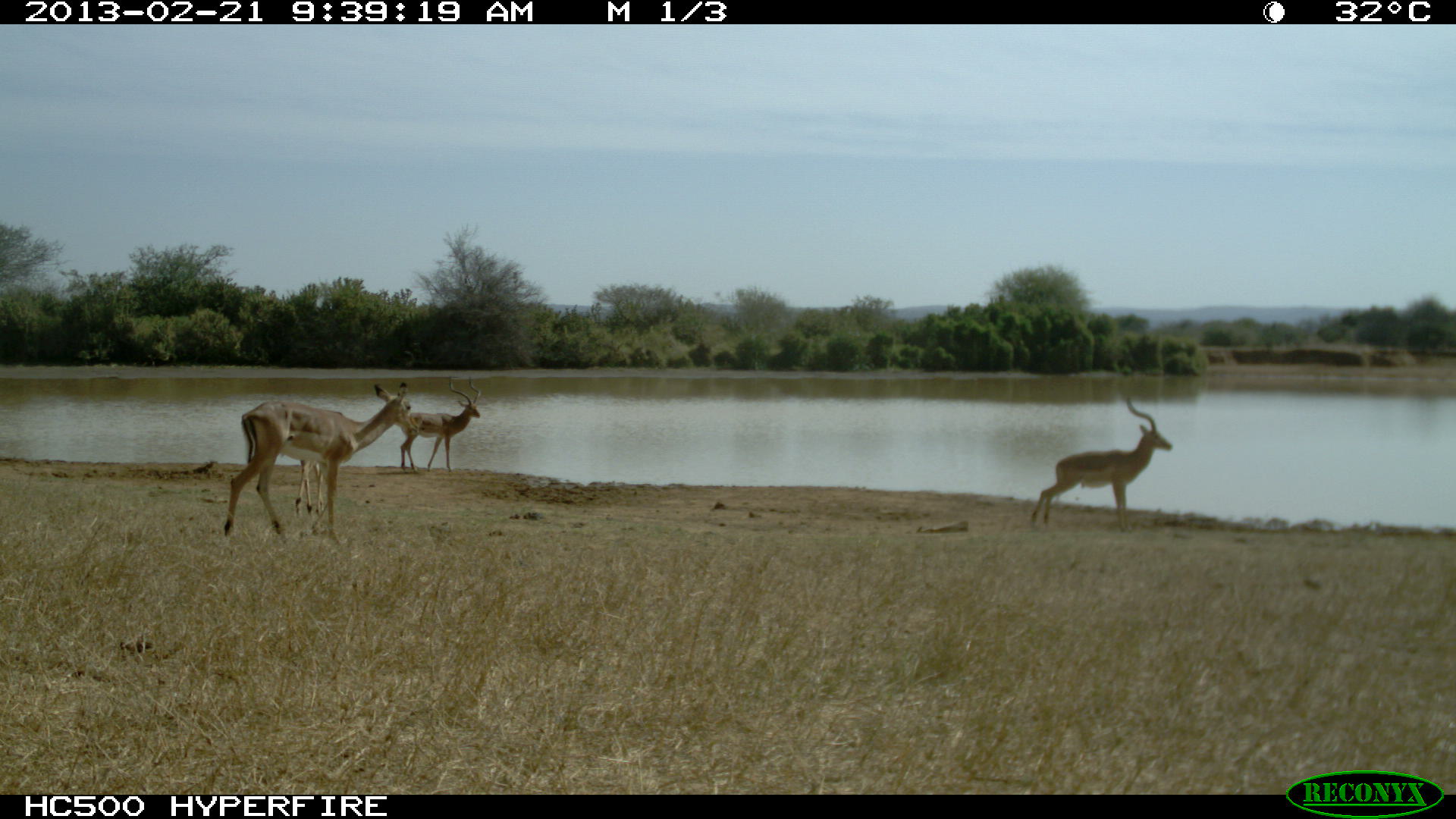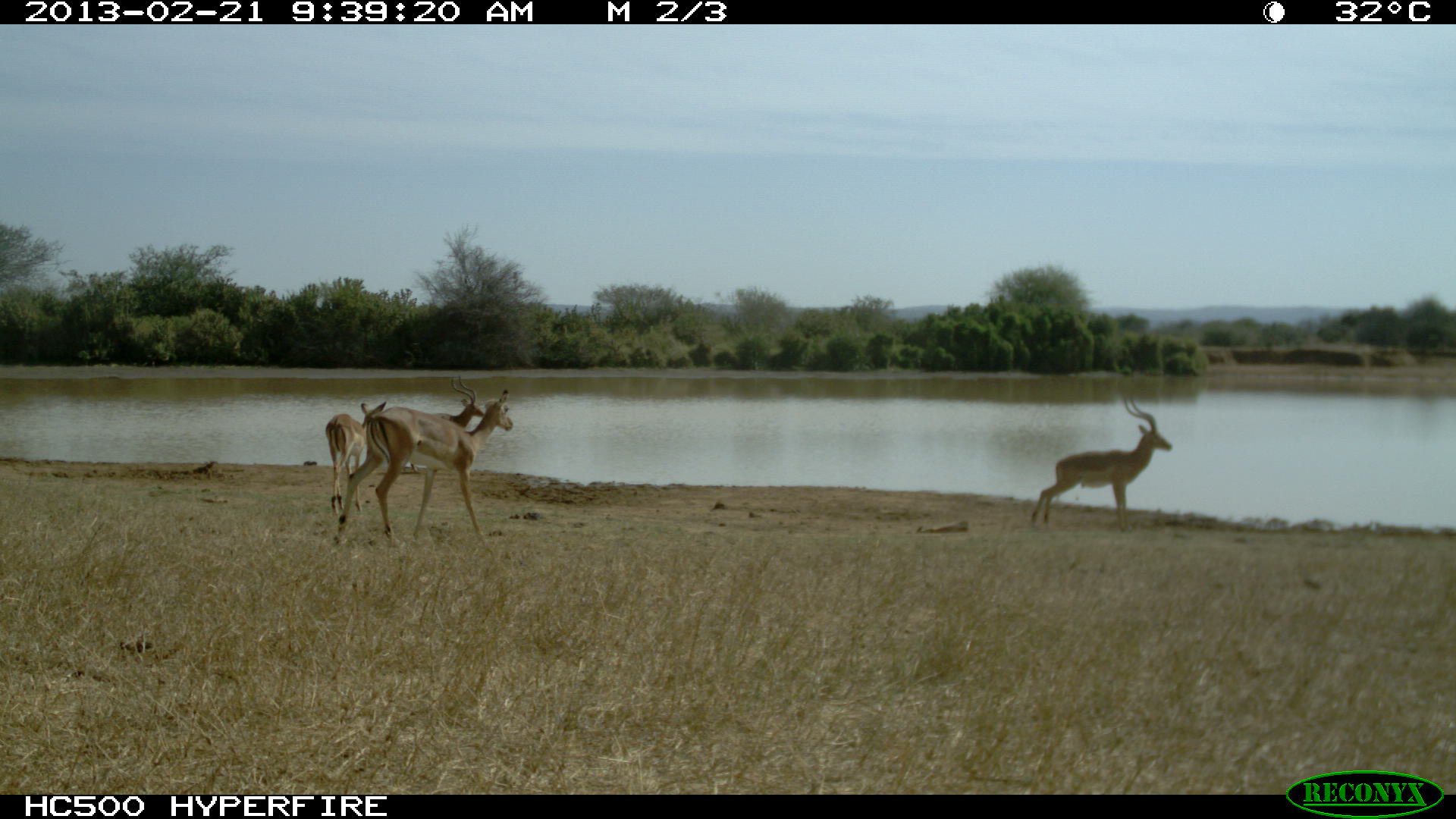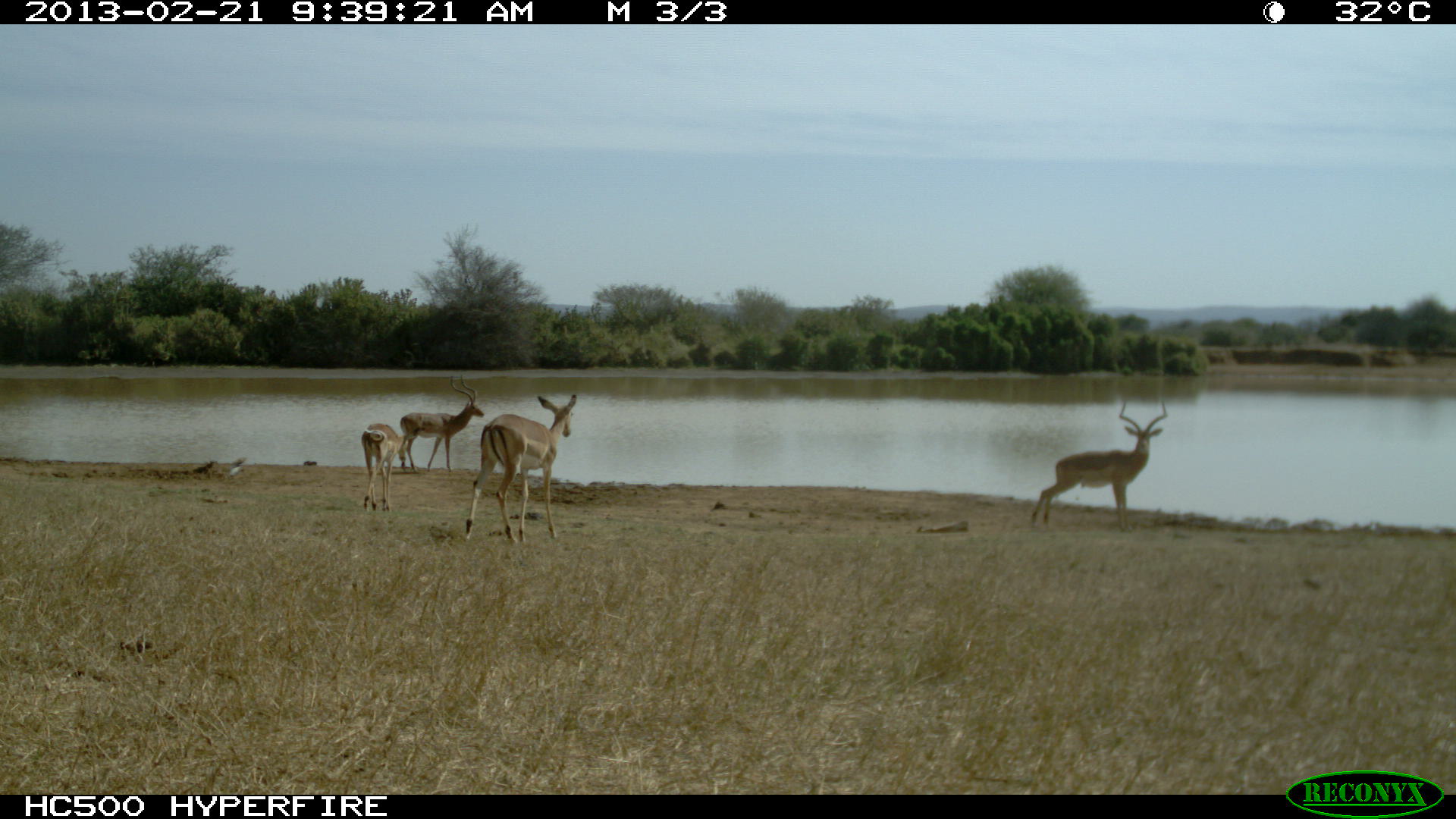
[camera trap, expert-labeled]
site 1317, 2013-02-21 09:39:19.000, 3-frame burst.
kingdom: Animalia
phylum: Chordata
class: Mammalia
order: Artiodactyla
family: Bovidae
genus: Aepyceros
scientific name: Aepyceros melampus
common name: impala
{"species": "Aepyceros melampus (impala)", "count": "4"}